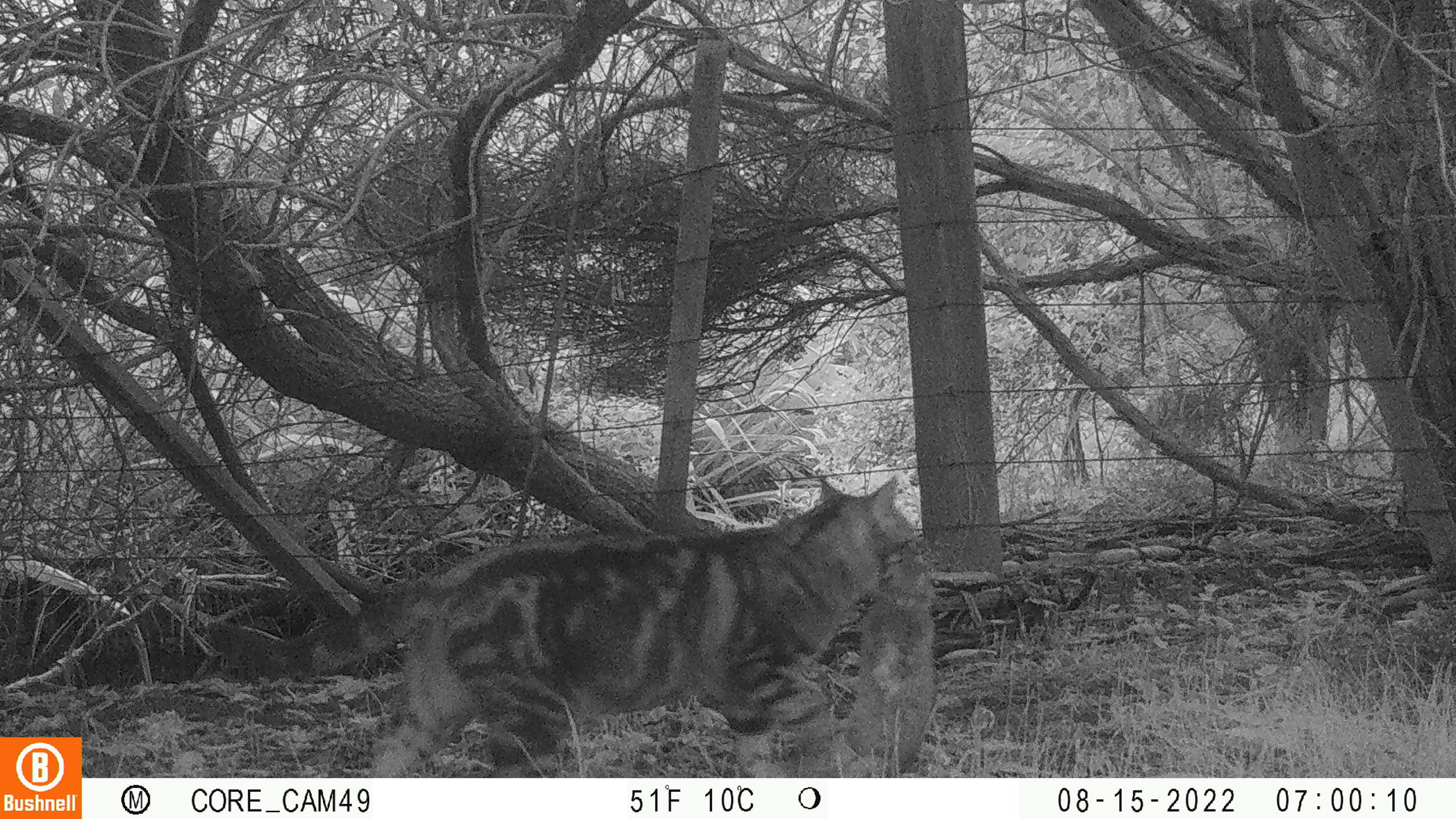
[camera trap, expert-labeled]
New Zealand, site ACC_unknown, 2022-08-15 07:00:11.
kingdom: Animalia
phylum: Chordata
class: Mammalia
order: Carnivora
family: Felidae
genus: Felis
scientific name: Felis catus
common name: domestic cat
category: cat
Cat (domestic cat) (Felis catus).